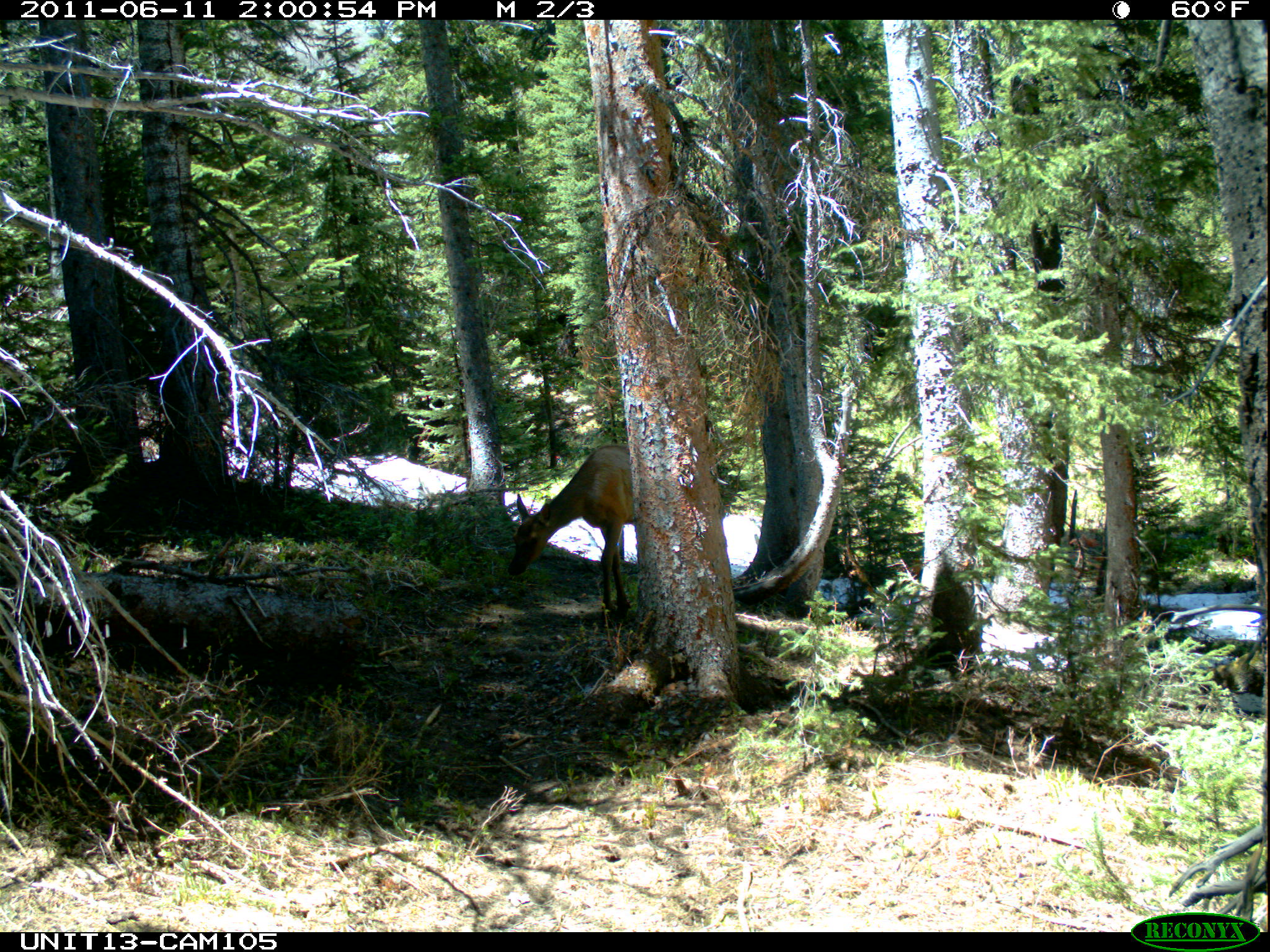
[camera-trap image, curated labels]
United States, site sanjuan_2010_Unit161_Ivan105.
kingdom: Animalia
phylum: Chordata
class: Mammalia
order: Artiodactyla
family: Cervidae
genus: Cervus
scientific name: Cervus elaphus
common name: red deer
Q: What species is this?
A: Cervus elaphus (red deer).